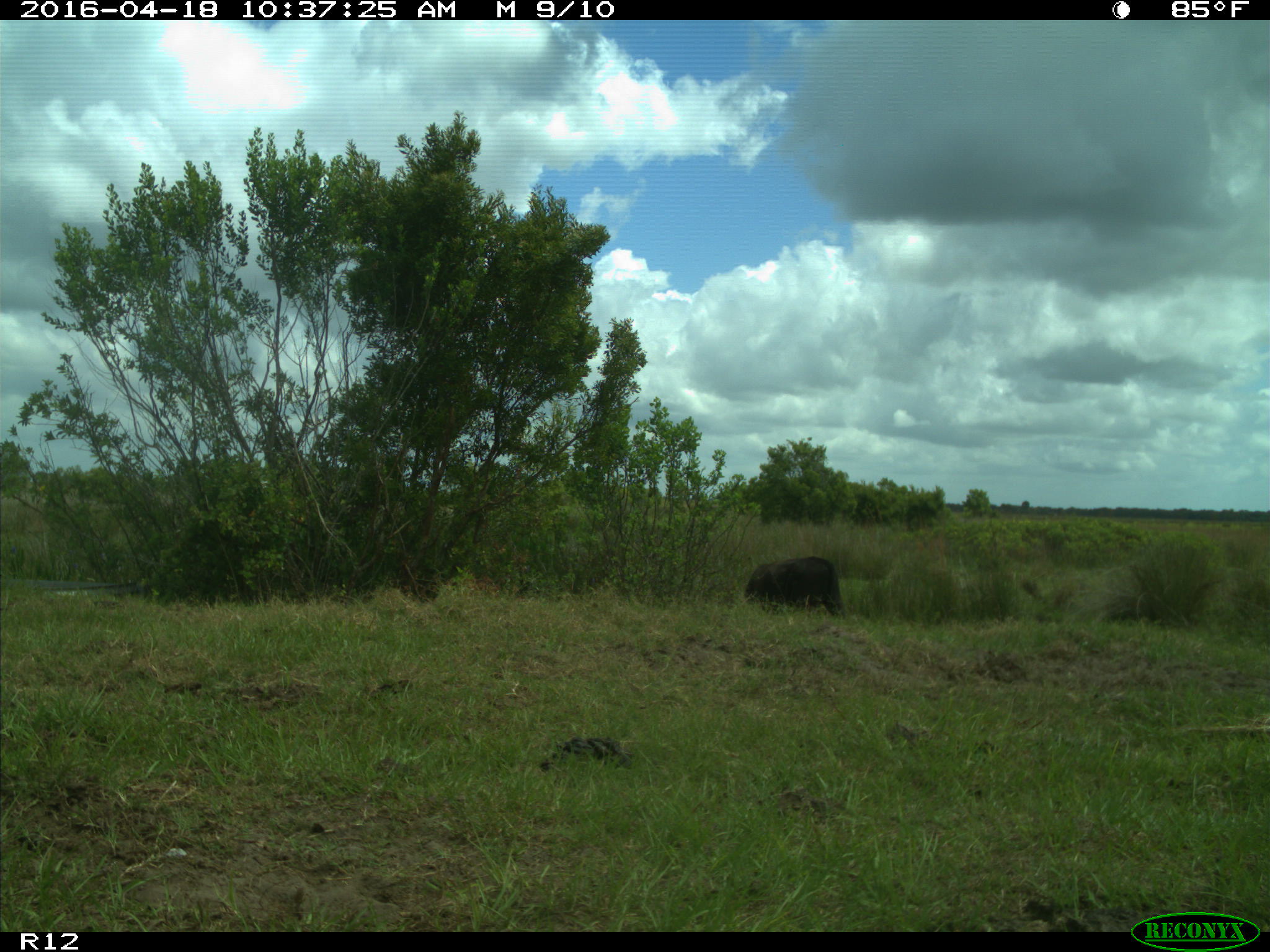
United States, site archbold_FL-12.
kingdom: Animalia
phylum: Chordata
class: Mammalia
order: Artiodactyla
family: Bovidae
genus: Bos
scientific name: Bos taurus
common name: domestic cow